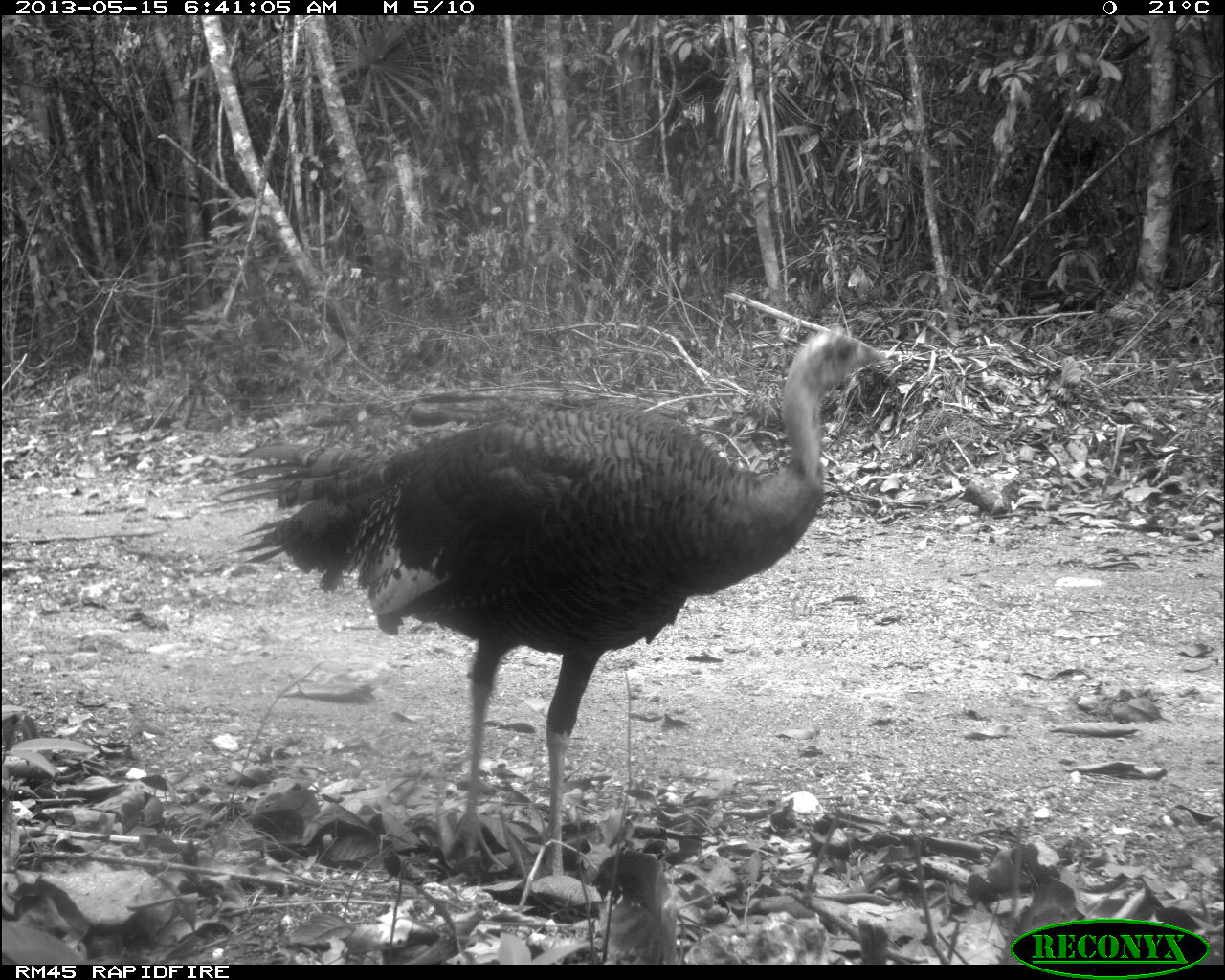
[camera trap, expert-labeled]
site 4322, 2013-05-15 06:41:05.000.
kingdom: Animalia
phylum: Chordata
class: Aves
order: Galliformes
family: Phasianidae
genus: Meleagris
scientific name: Meleagris ocellata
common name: ocellated turkey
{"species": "Meleagris ocellata (ocellated turkey)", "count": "1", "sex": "female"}